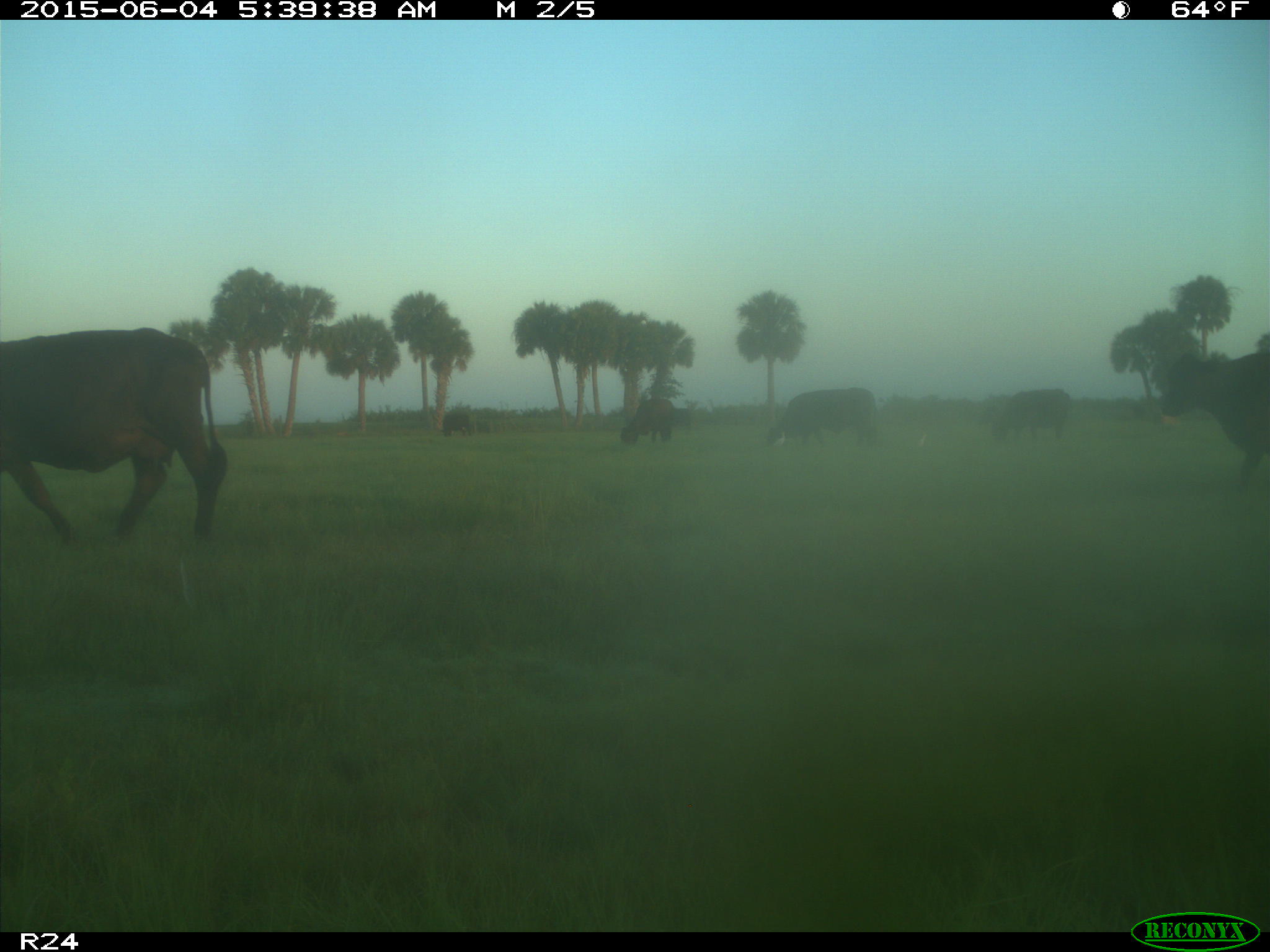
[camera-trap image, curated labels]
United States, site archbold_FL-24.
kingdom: Animalia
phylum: Chordata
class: Mammalia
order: Artiodactyla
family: Bovidae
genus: Bos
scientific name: Bos taurus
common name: domestic cow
Bos taurus (domestic cow).